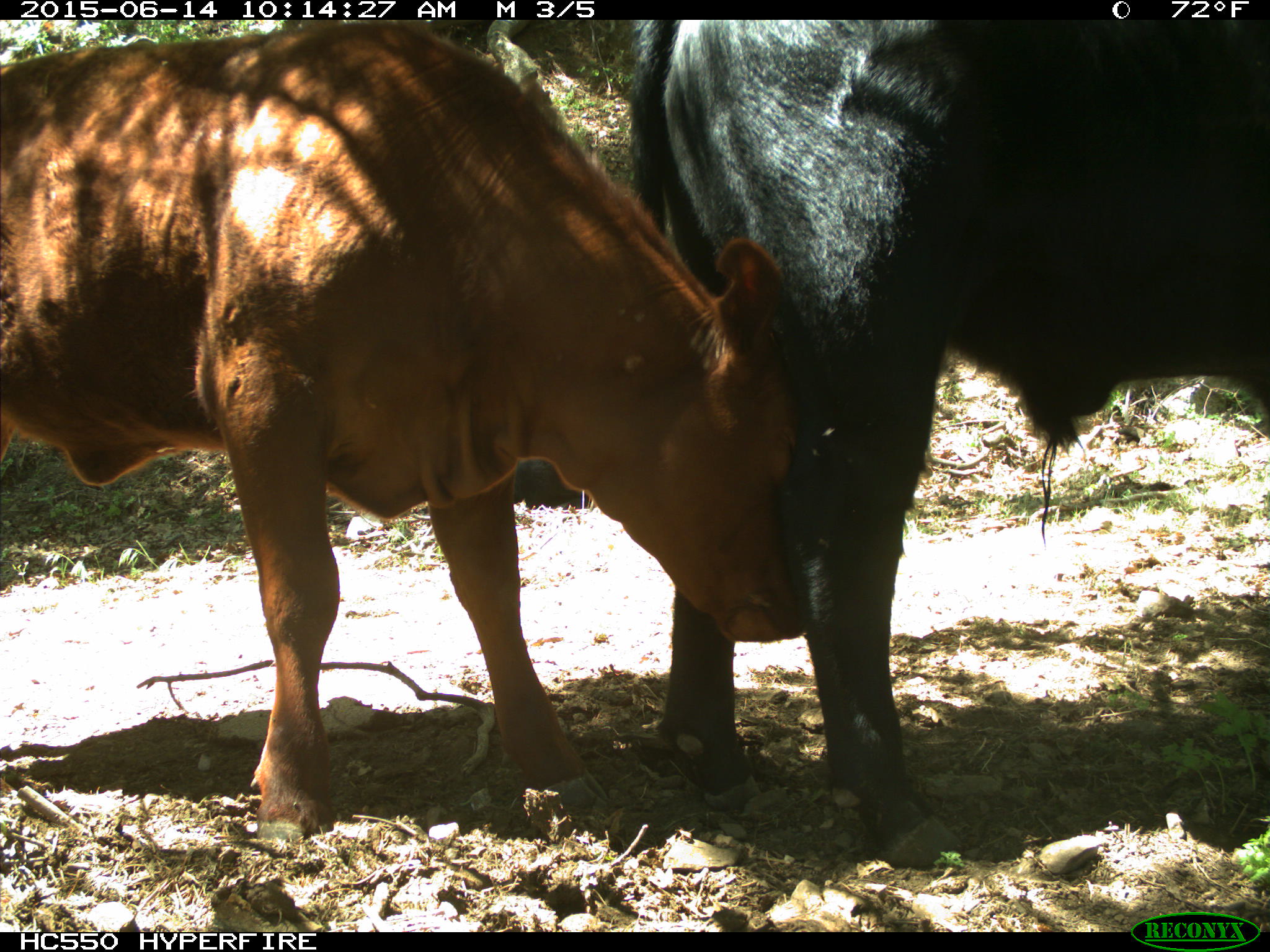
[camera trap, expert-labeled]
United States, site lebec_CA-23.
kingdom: Animalia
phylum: Chordata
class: Mammalia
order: Artiodactyla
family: Bovidae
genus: Bos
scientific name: Bos taurus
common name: domestic cow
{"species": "Bos taurus (domestic cow)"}